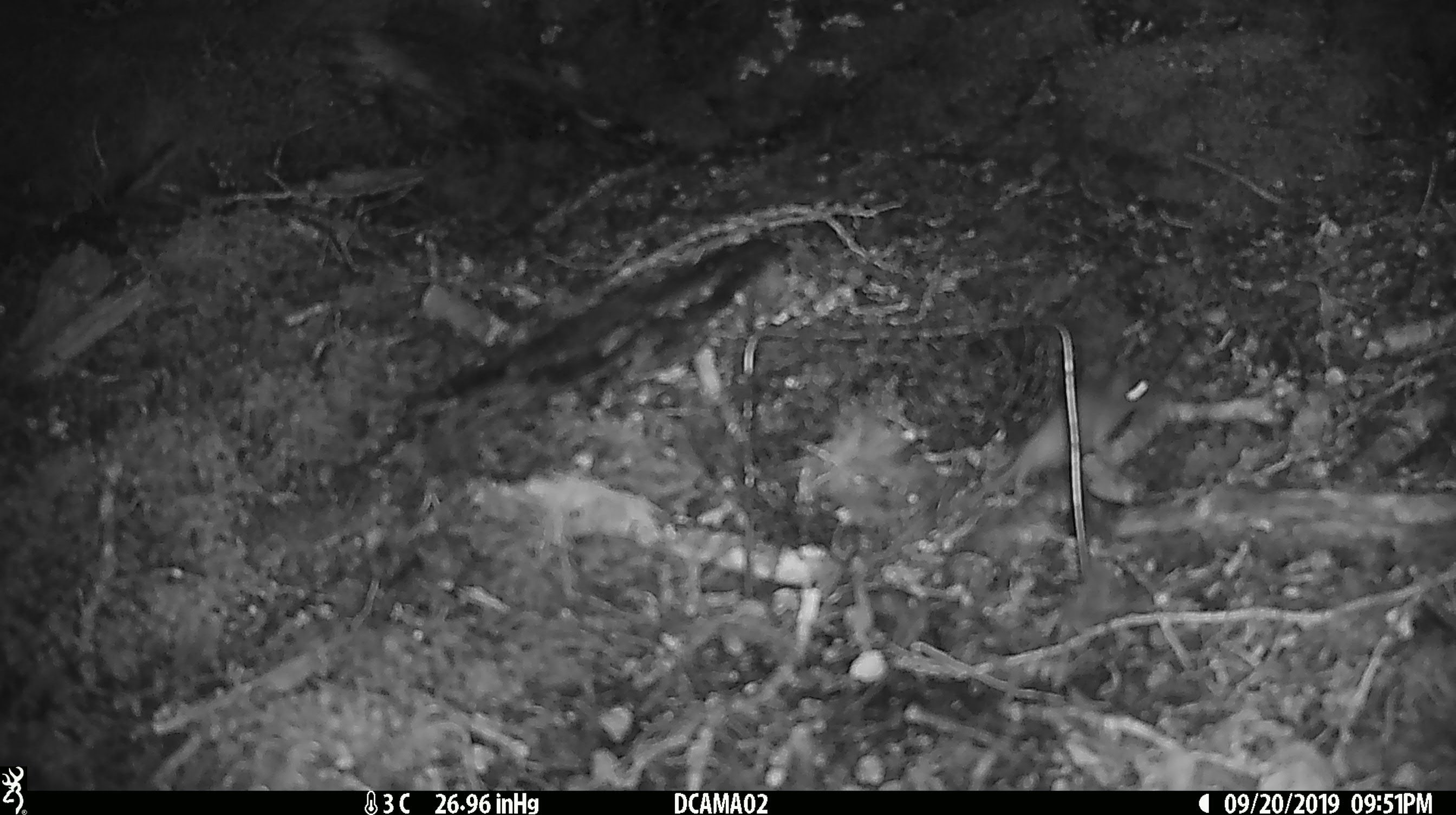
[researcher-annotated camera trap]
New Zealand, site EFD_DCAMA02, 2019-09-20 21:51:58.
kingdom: Animalia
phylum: Chordata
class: Mammalia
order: Rodentia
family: Muridae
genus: Mus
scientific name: Mus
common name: mouse